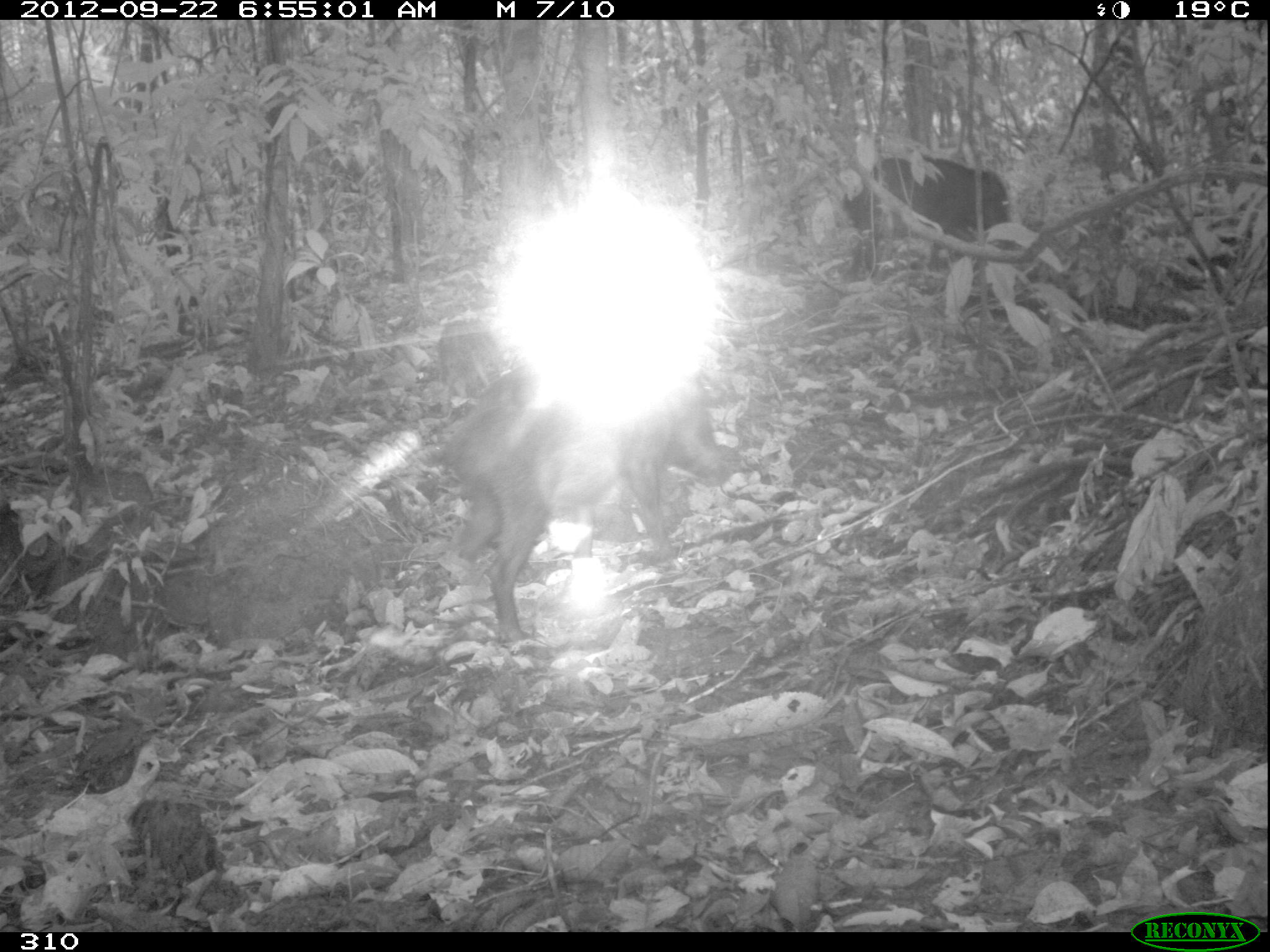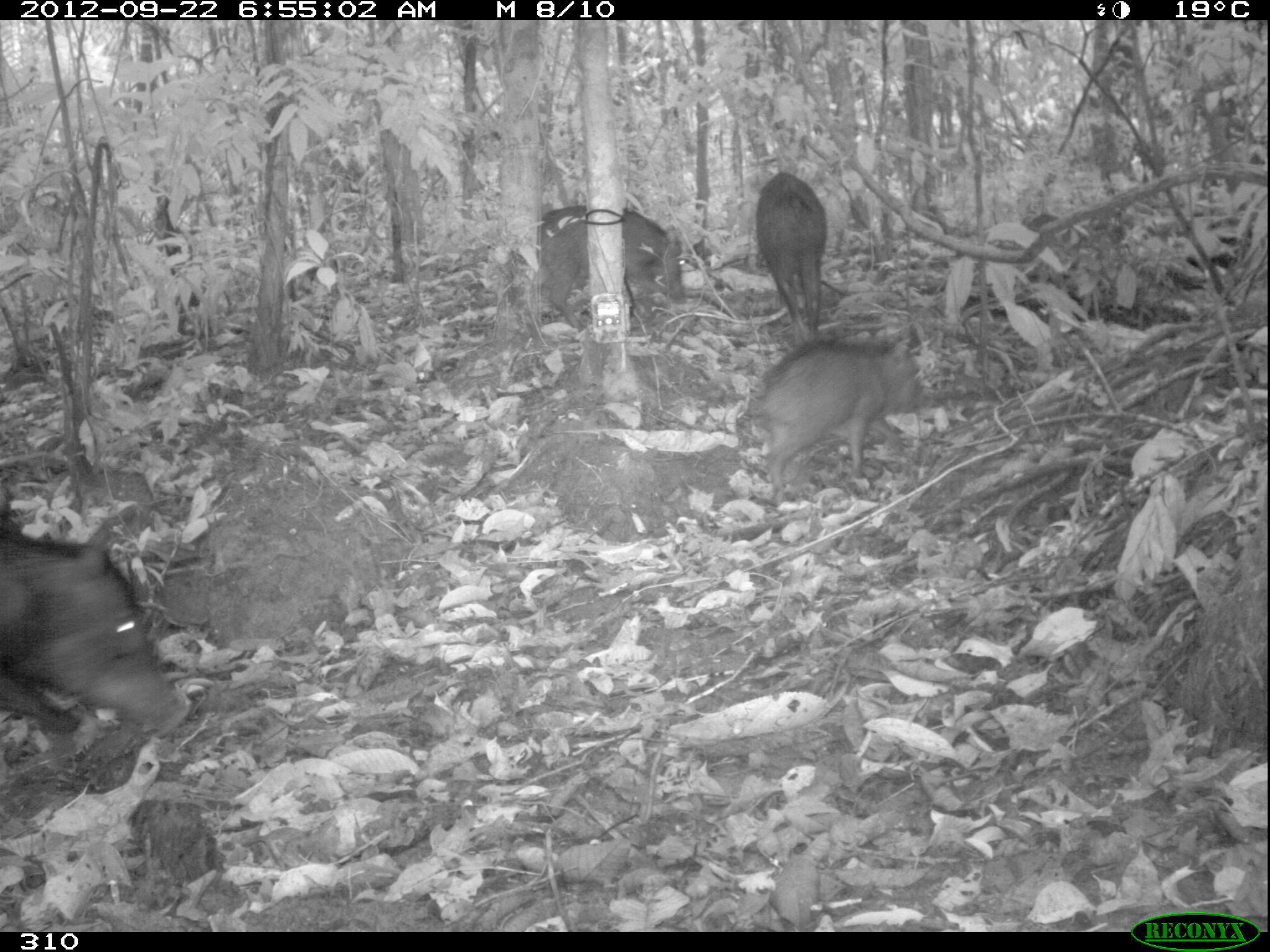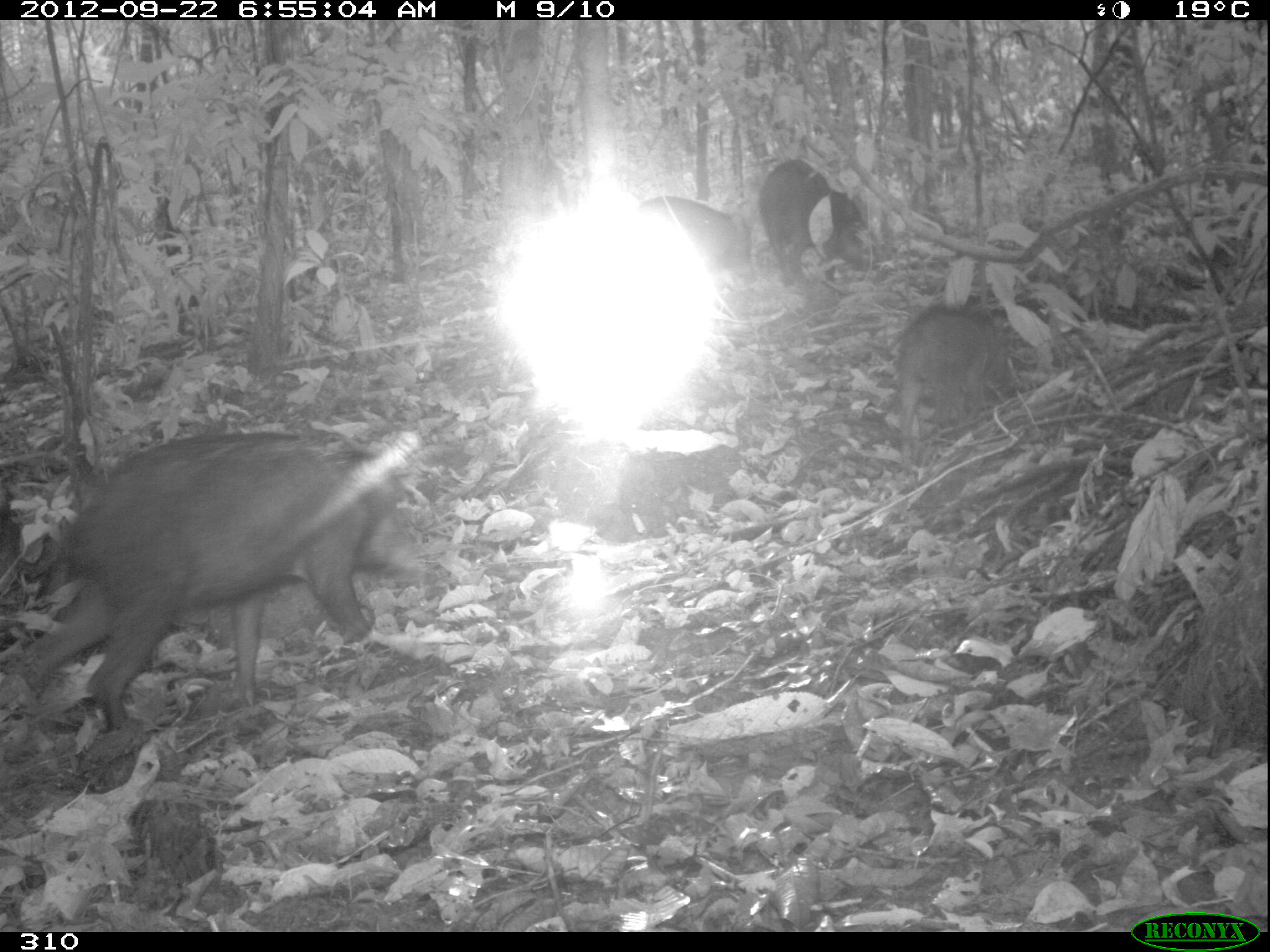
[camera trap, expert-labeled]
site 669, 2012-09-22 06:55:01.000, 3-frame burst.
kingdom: Animalia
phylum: Chordata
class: Mammalia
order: Artiodactyla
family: Tayassuidae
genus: Tayassu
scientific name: Tayassu pecari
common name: white-lipped peccary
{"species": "Tayassu pecari (white-lipped peccary)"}